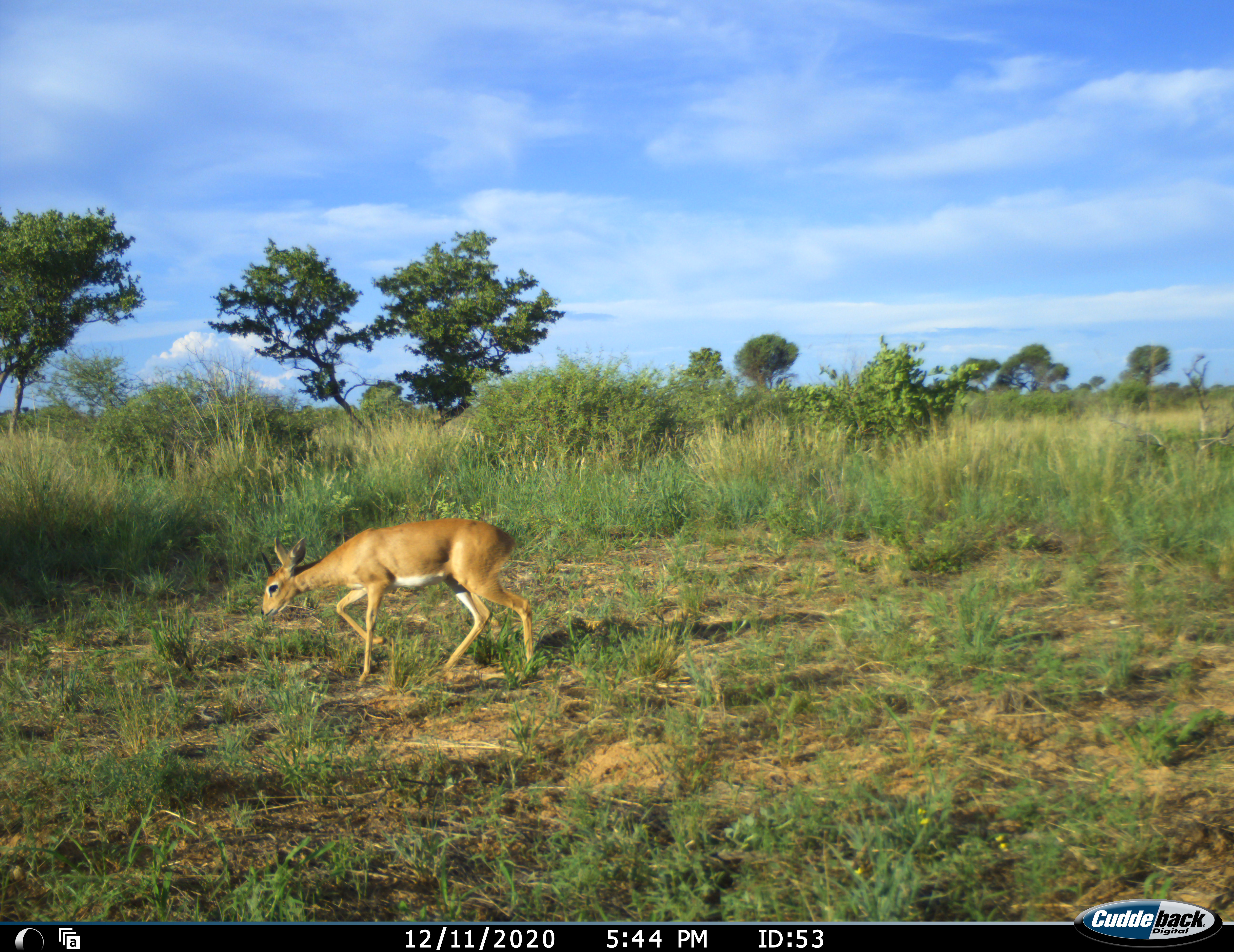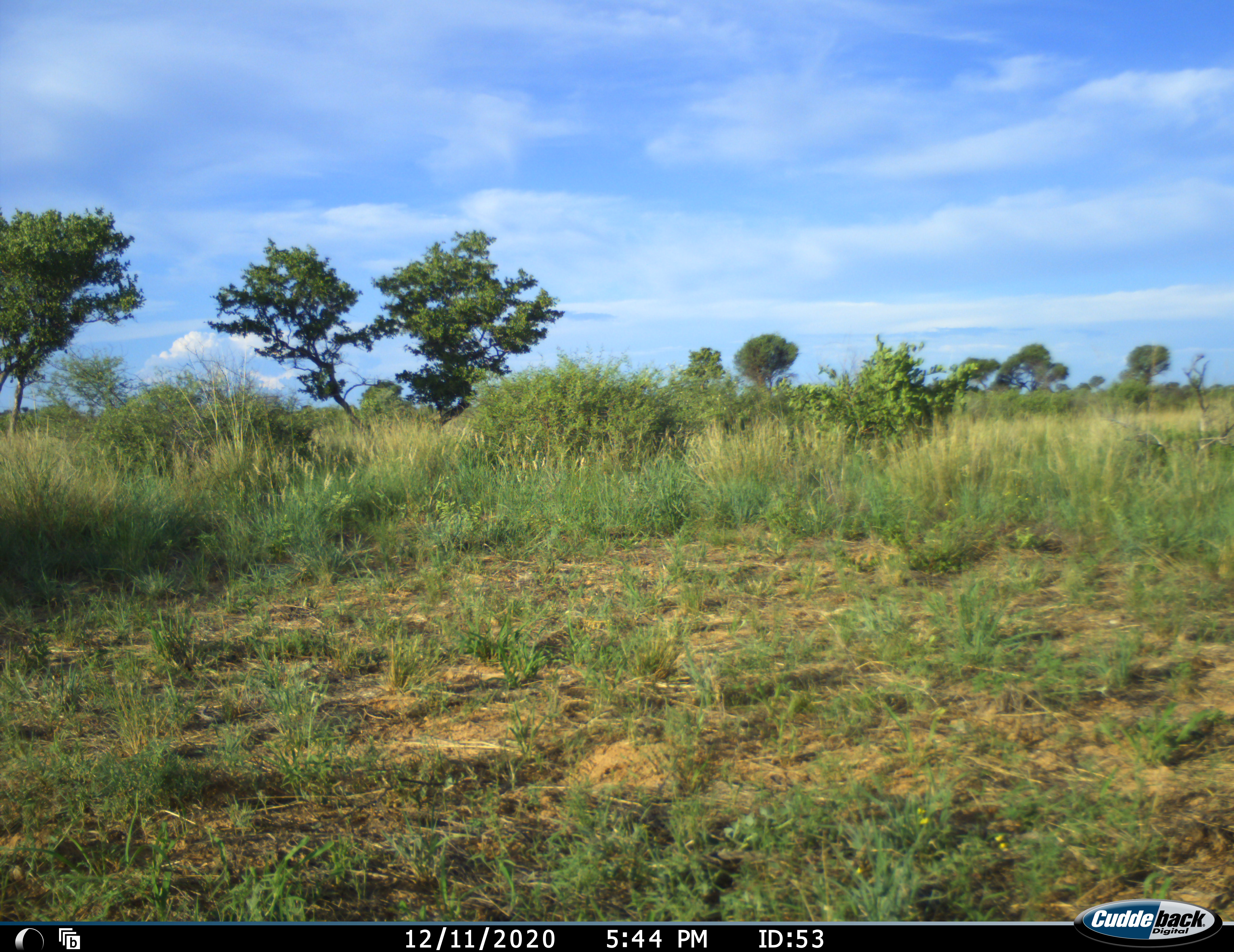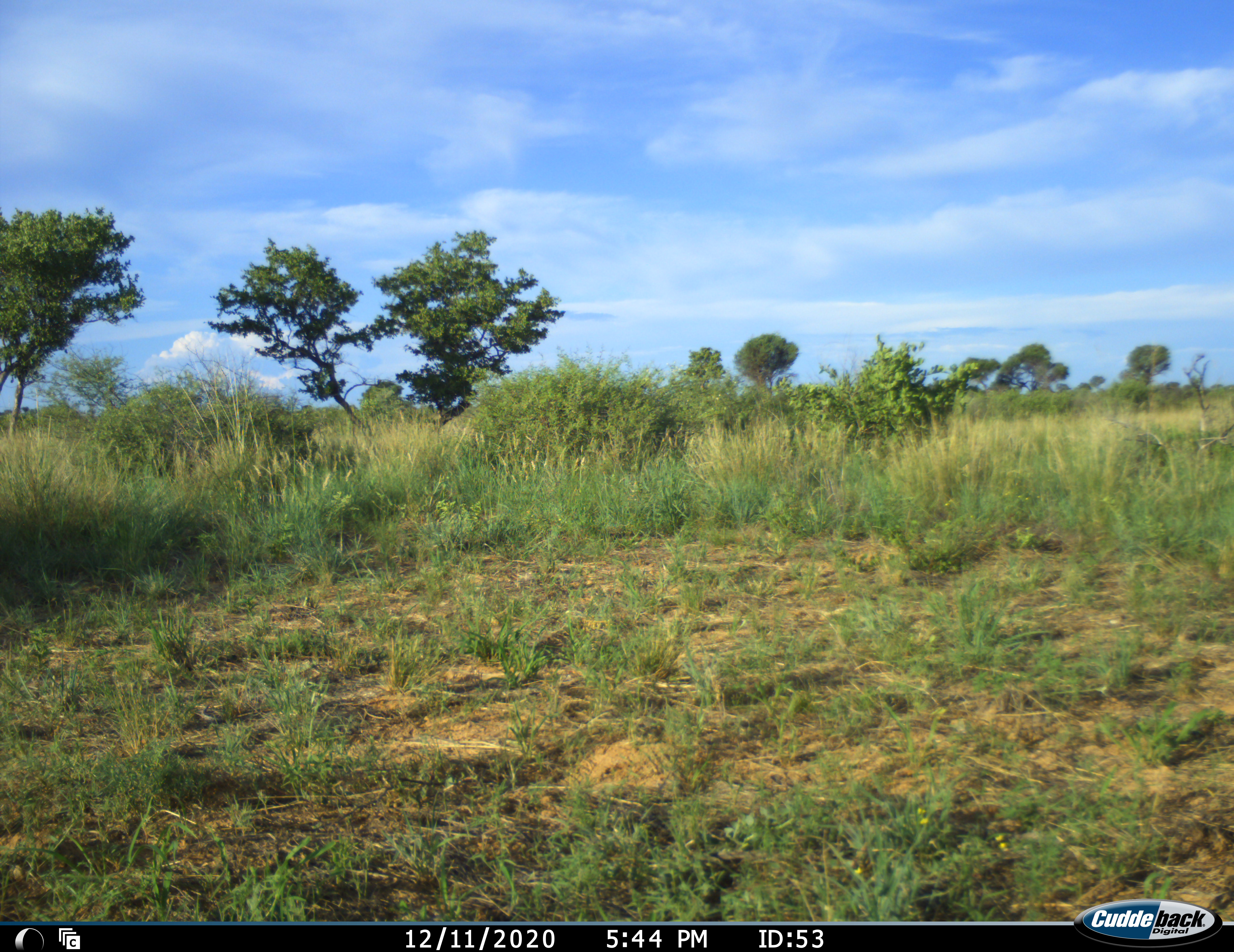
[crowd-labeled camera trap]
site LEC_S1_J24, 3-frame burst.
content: unidentified animal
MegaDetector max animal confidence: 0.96